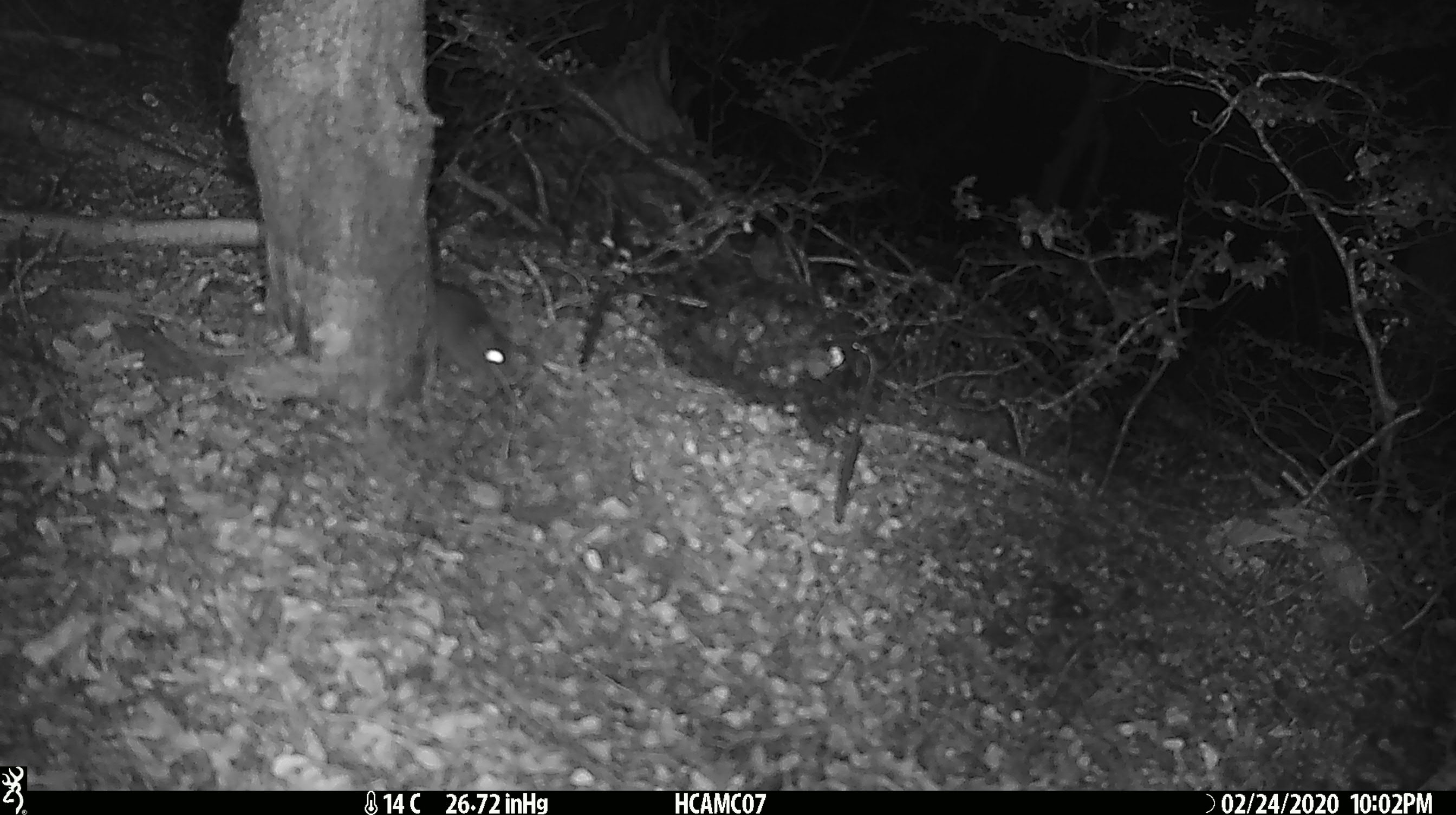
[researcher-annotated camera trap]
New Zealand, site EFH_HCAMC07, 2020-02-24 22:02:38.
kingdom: Animalia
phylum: Chordata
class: Mammalia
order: Rodentia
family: Muridae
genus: Mus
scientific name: Mus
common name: mouse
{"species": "mouse (Mus)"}